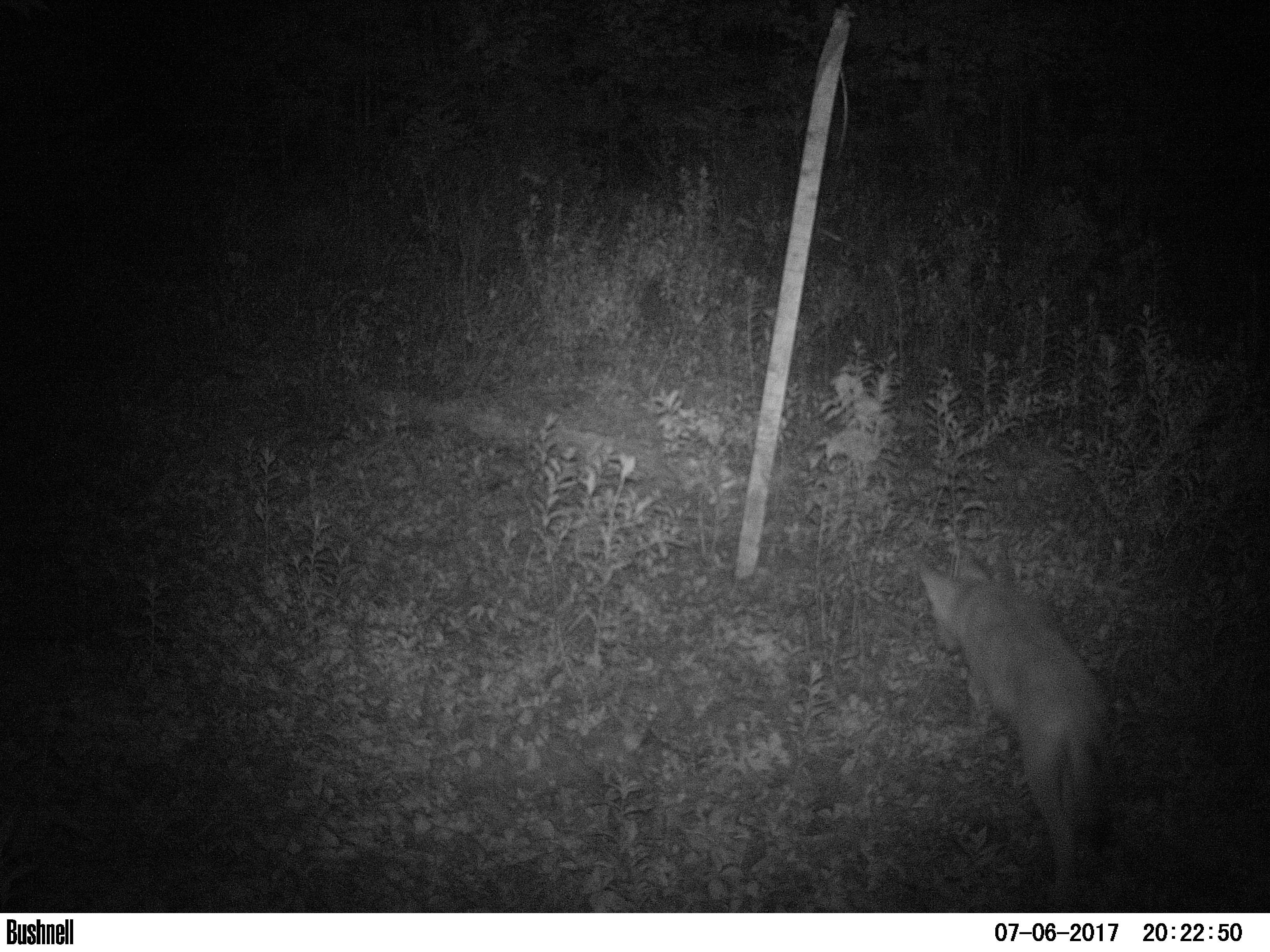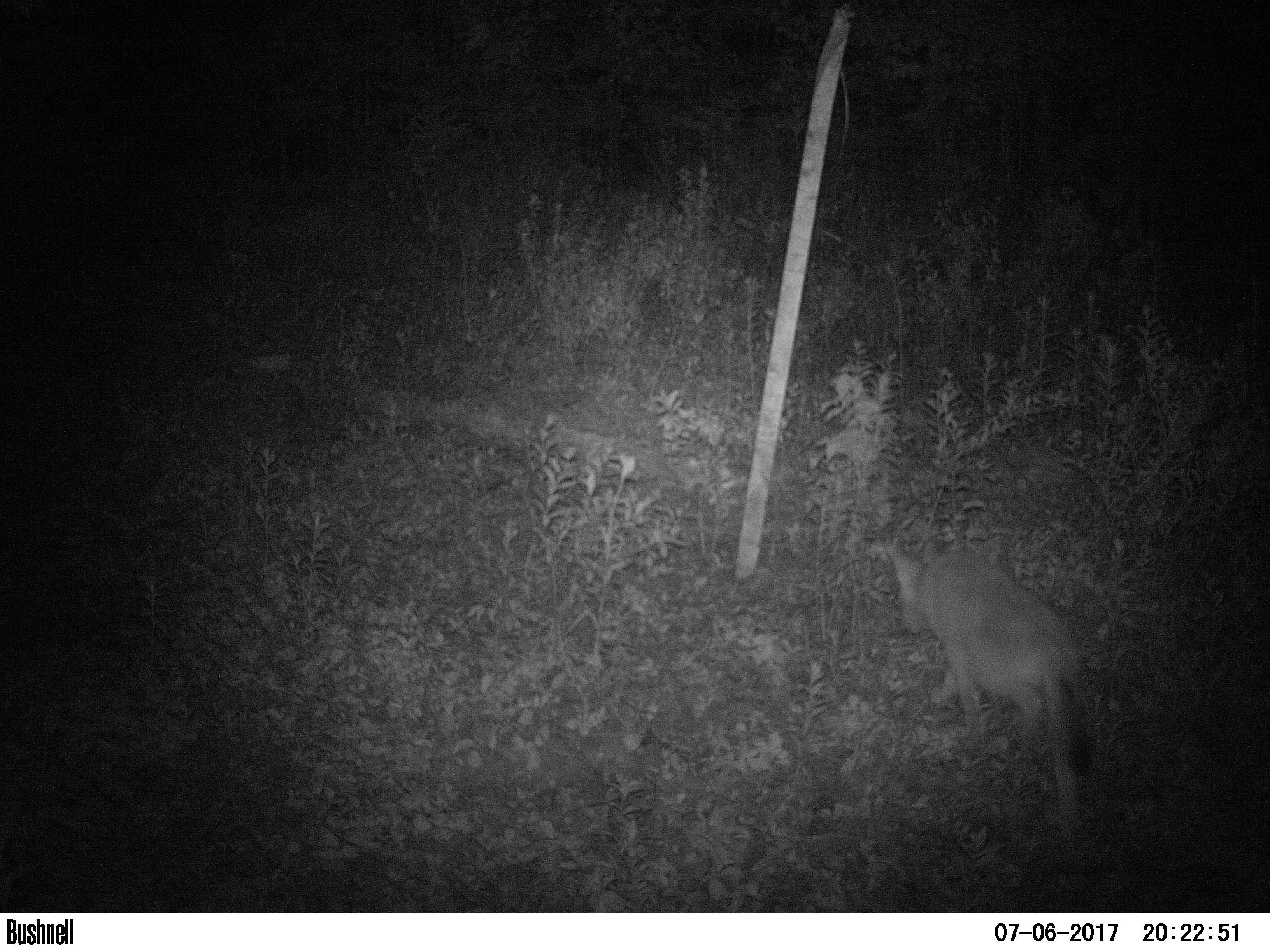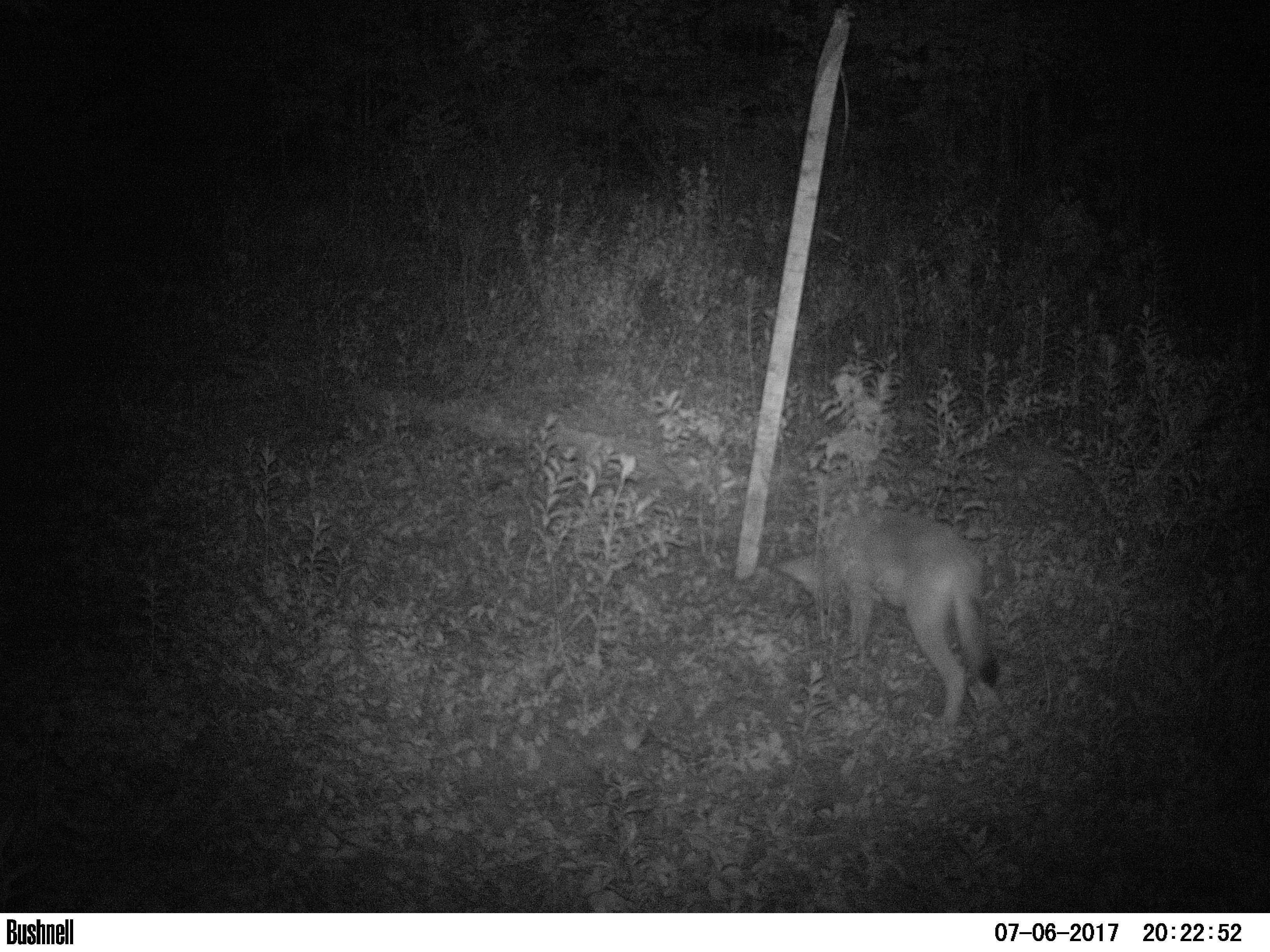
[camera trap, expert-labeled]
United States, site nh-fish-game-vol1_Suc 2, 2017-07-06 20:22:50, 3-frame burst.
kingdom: Animalia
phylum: Chordata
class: Mammalia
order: Carnivora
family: Canidae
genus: Canis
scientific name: Canis latrans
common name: coyote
Coyote (Canis latrans).